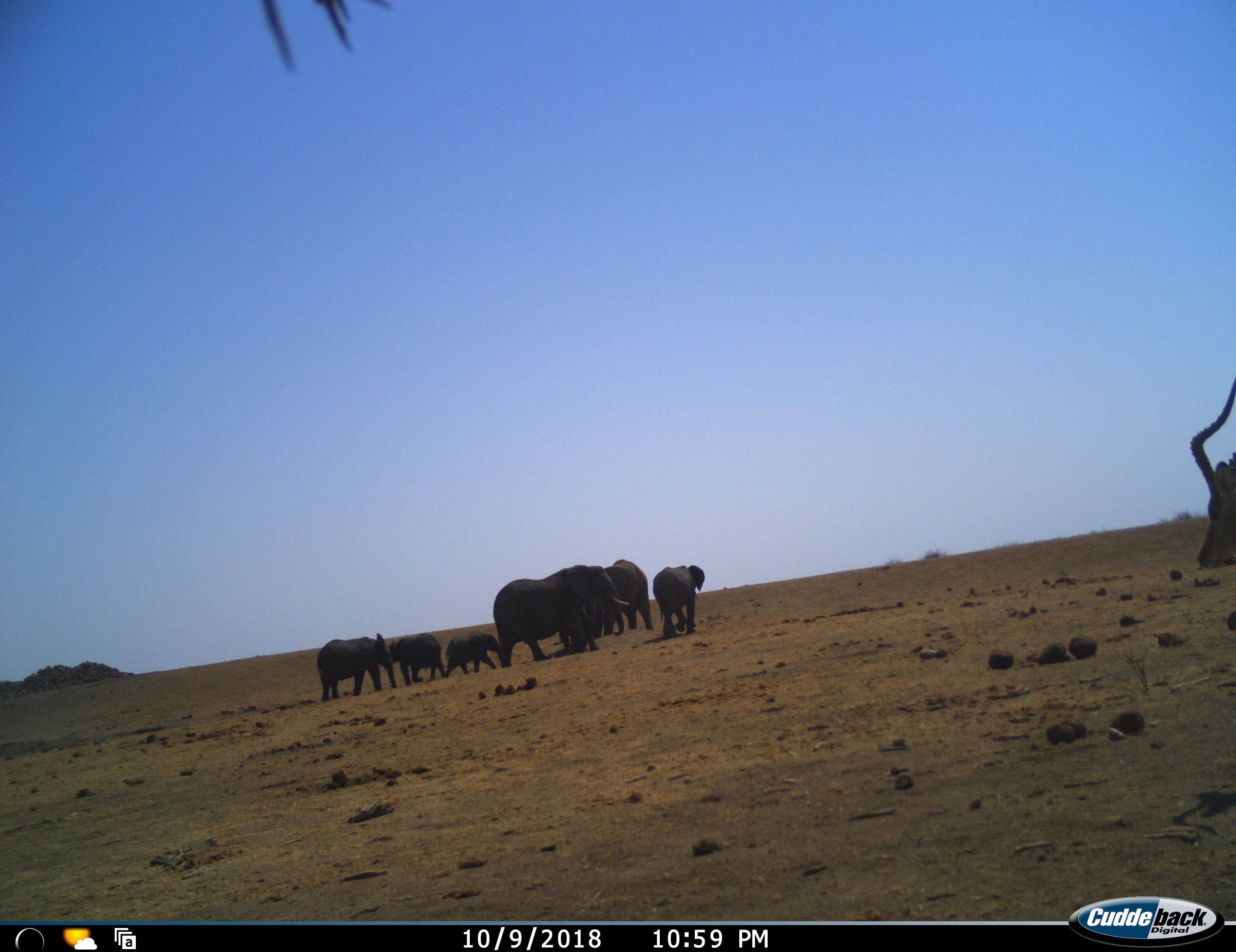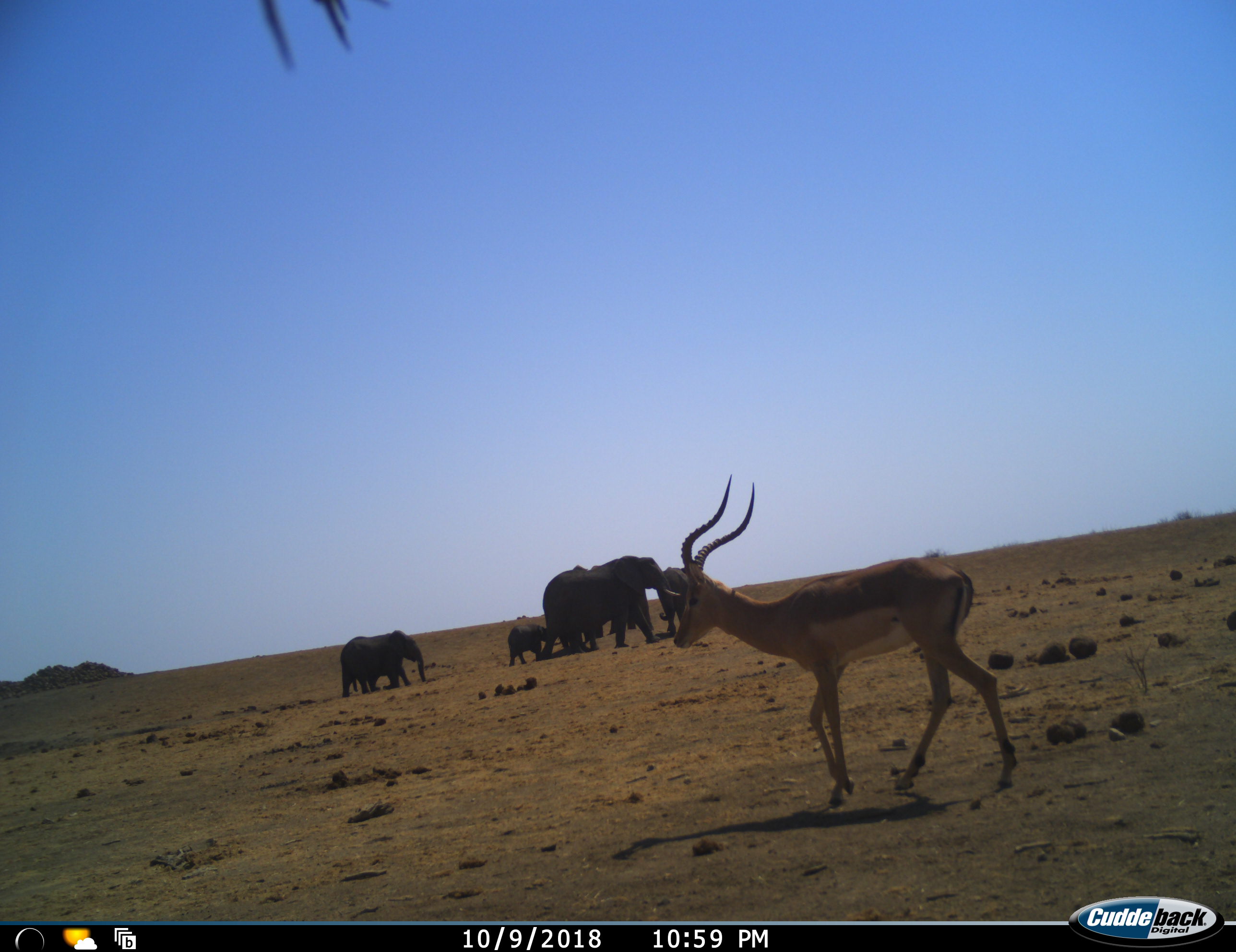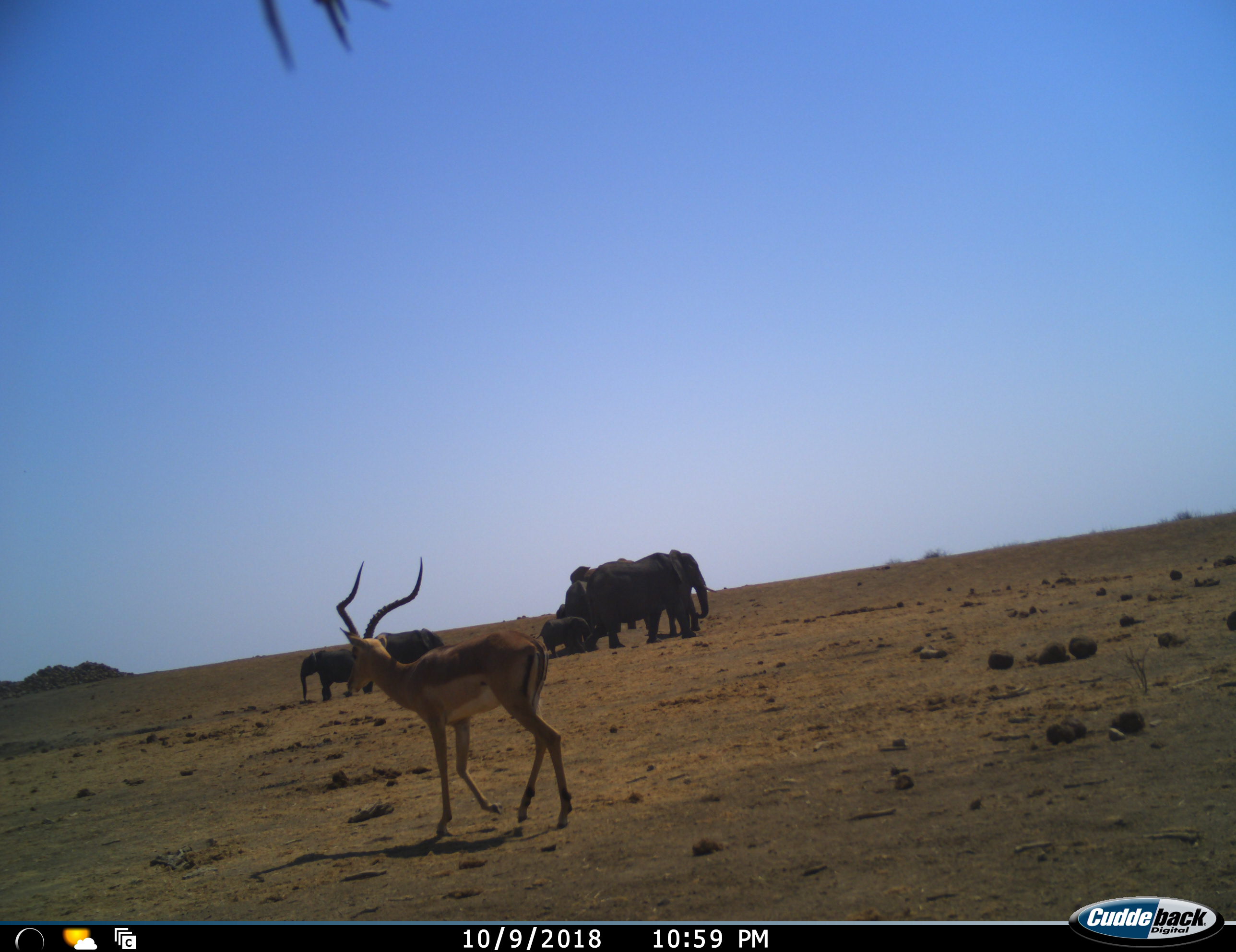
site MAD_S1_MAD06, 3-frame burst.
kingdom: Animalia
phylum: Chordata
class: Mammalia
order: Proboscidea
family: Elephantidae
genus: Loxodonta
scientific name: Loxodonta africana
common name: african bush elephant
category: elephant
Elephant (african bush elephant) (Loxodonta africana), count 7. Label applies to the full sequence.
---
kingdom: Animalia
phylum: Chordata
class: Mammalia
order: Artiodactyla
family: Bovidae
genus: Aepyceros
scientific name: Aepyceros melampus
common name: impala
Impala (Aepyceros melampus), count 1. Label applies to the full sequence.